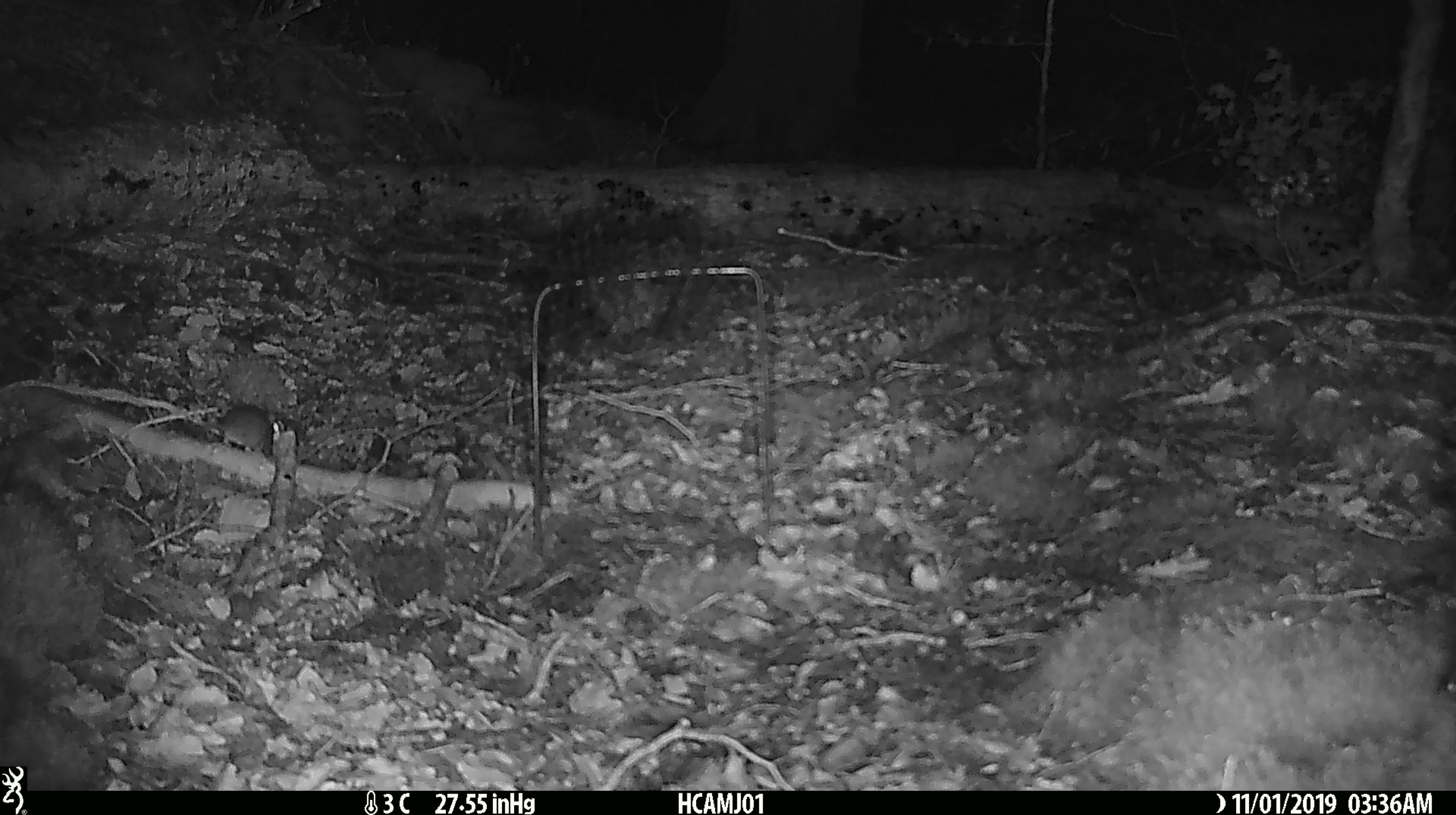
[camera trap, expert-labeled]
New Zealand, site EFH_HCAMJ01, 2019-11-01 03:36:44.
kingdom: Animalia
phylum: Chordata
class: Mammalia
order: Rodentia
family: Muridae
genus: Mus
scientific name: Mus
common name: mouse